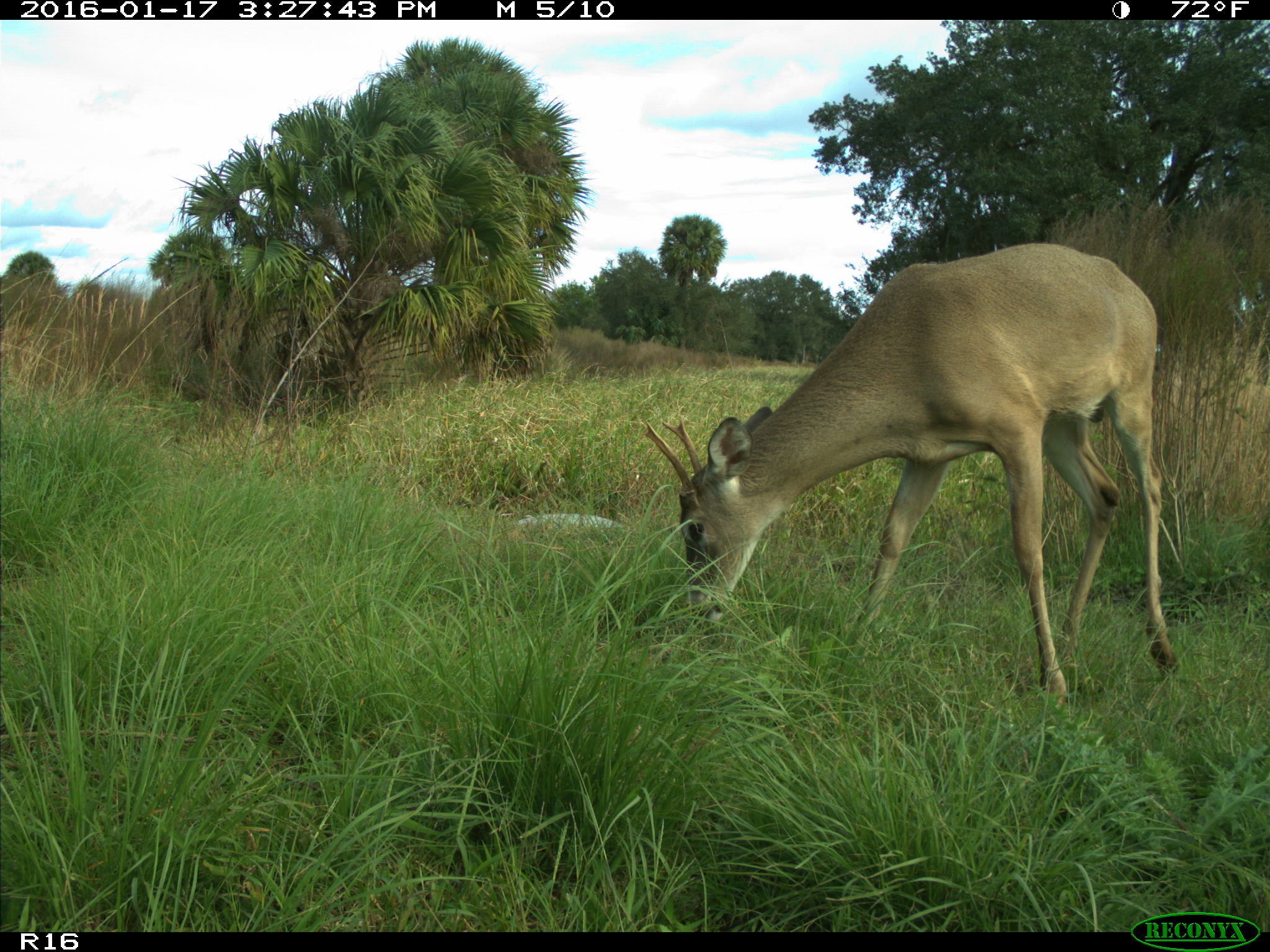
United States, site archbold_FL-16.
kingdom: Animalia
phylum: Chordata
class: Mammalia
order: Artiodactyla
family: Cervidae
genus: Odocoileus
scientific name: Odocoileus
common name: deer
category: unidentified deer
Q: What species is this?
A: Unidentified deer (deer) (Odocoileus).